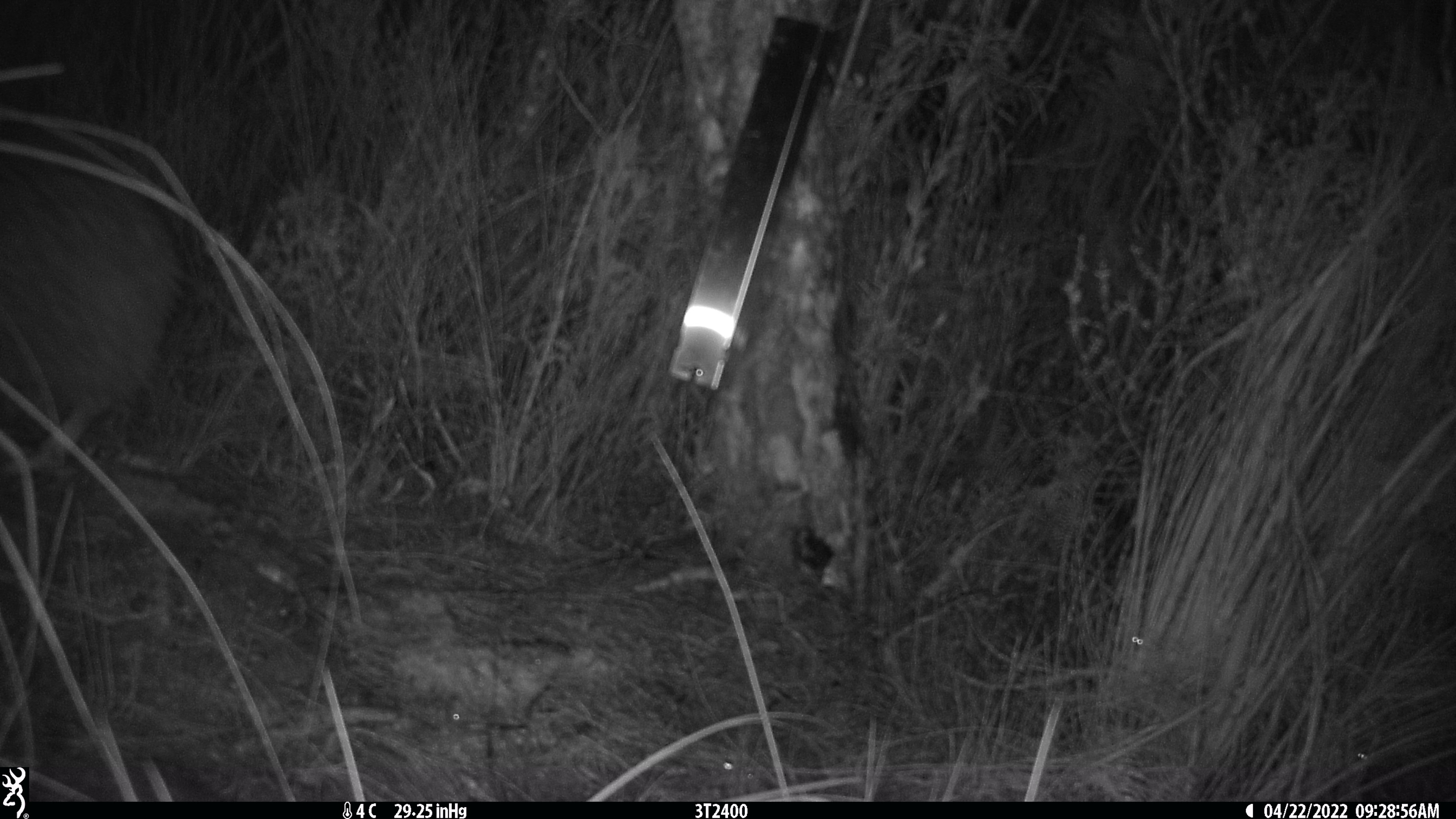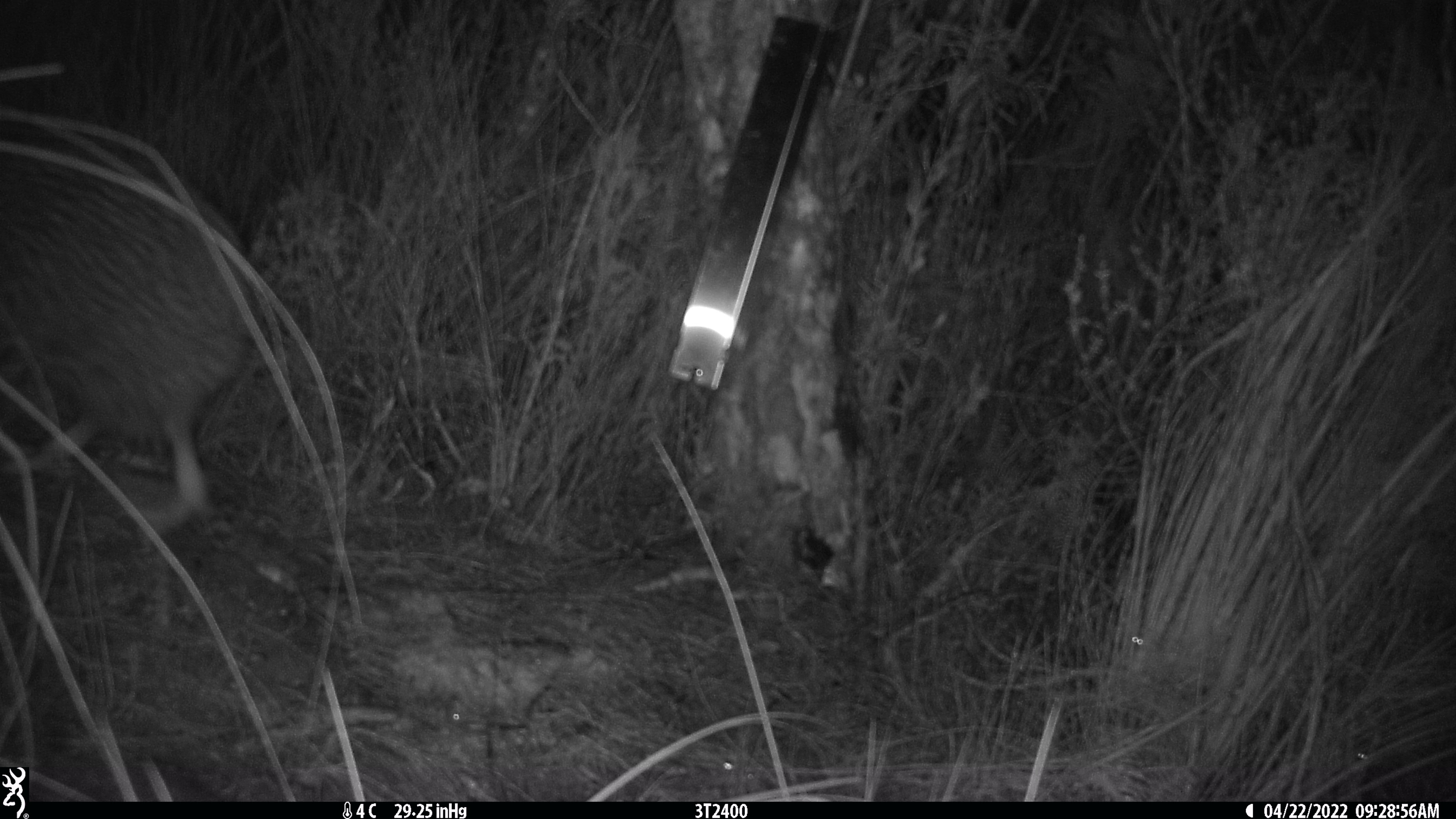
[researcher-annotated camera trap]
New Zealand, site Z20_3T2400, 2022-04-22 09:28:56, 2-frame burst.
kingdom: Animalia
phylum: Chordata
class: Aves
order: Apterygiformes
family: Apterygidae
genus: Apteryx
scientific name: Apteryx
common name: kiwi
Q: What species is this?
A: Kiwi (Apteryx).